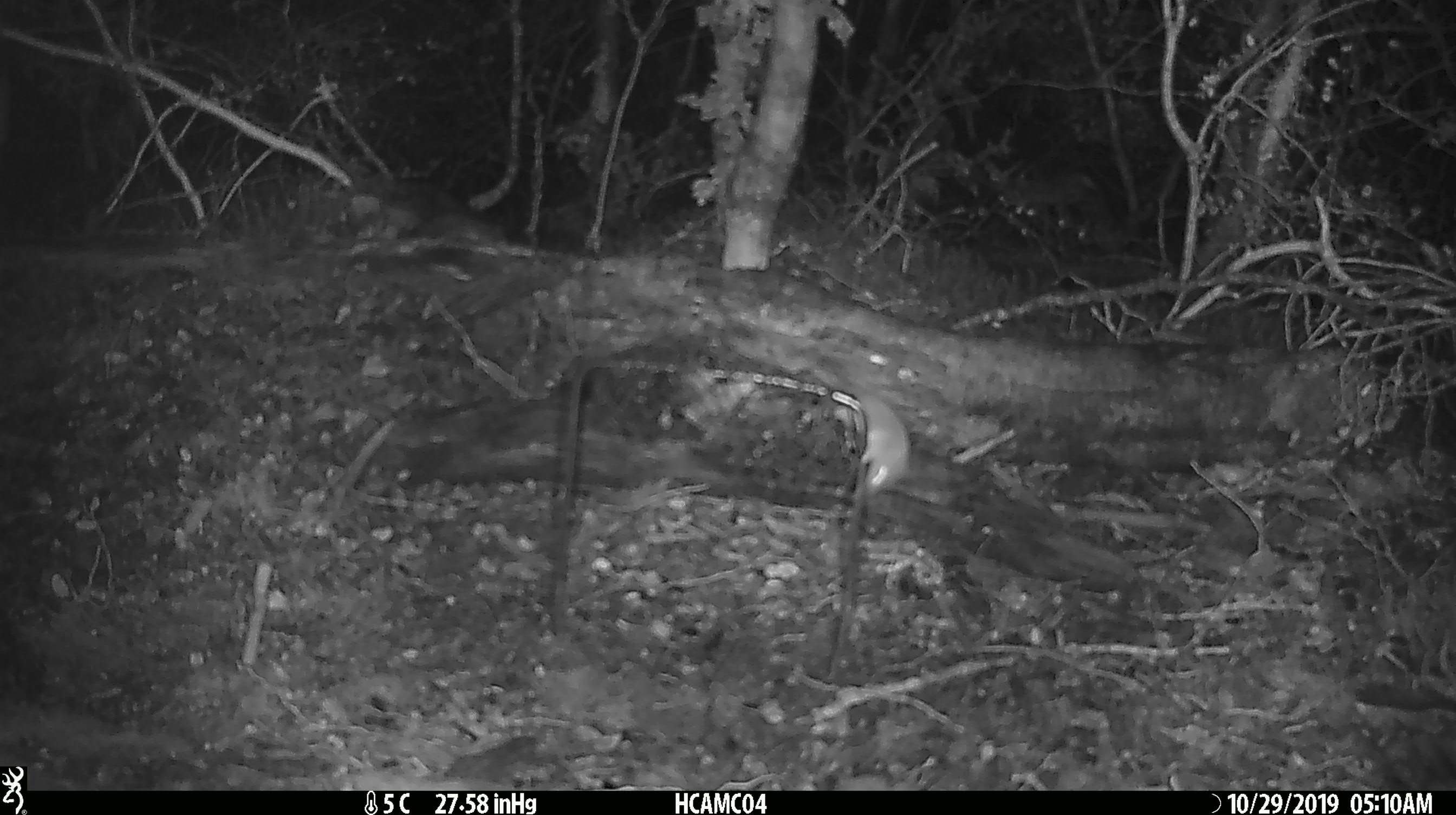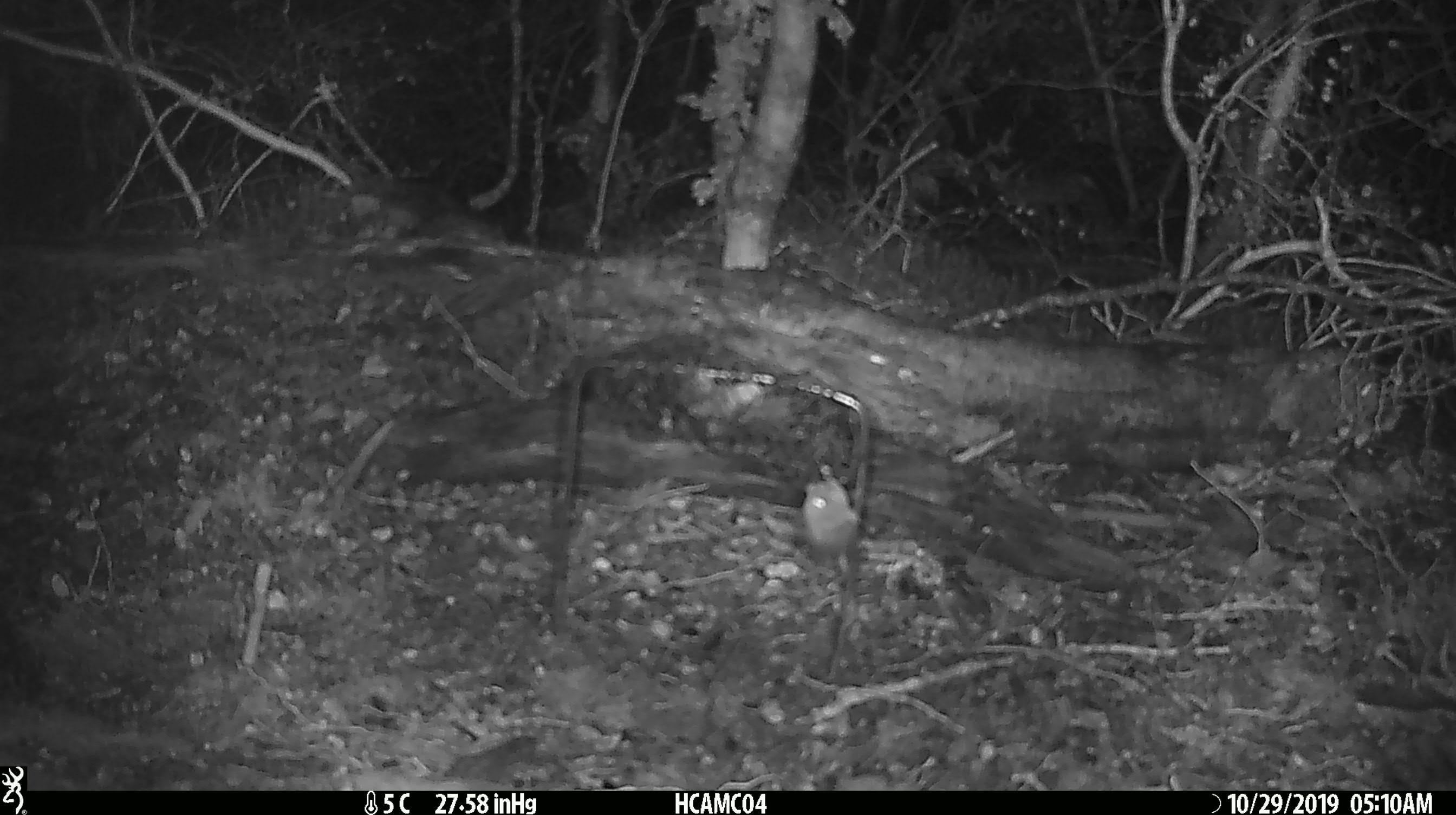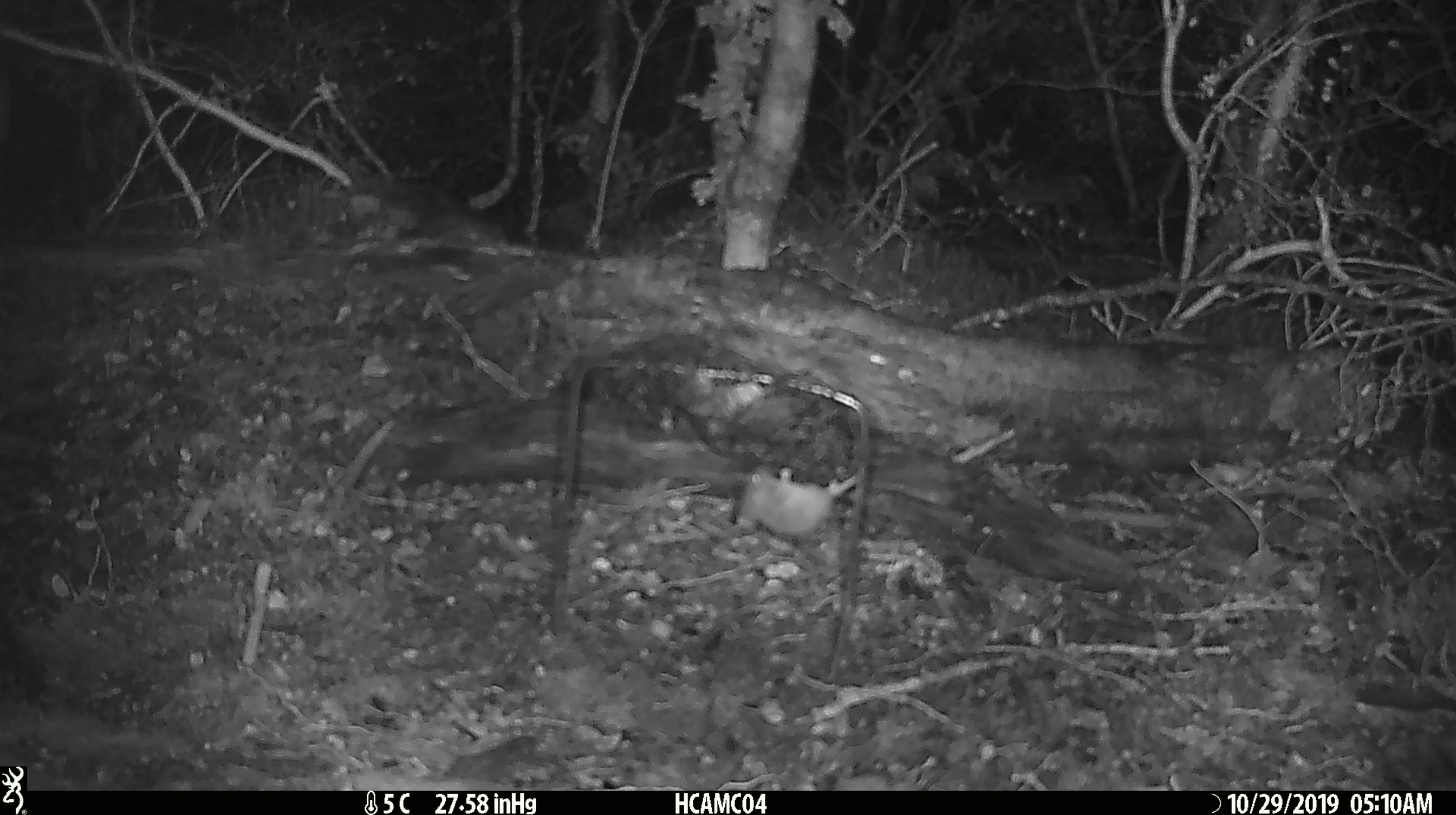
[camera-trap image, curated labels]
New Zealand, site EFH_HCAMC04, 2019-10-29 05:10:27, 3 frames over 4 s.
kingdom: Animalia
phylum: Chordata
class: Mammalia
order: Rodentia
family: Muridae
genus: Mus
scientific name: Mus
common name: mouse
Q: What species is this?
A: Mouse (Mus).